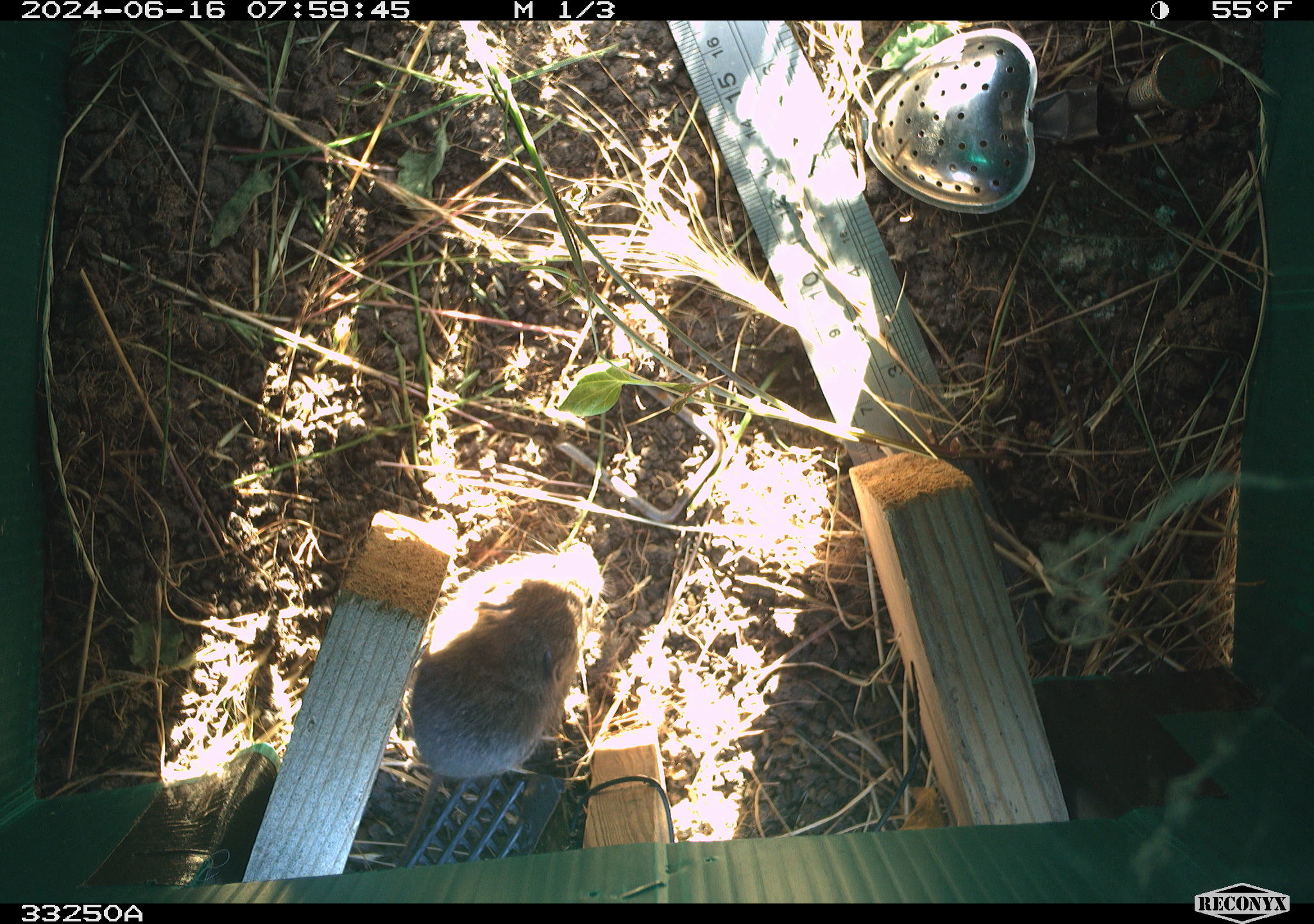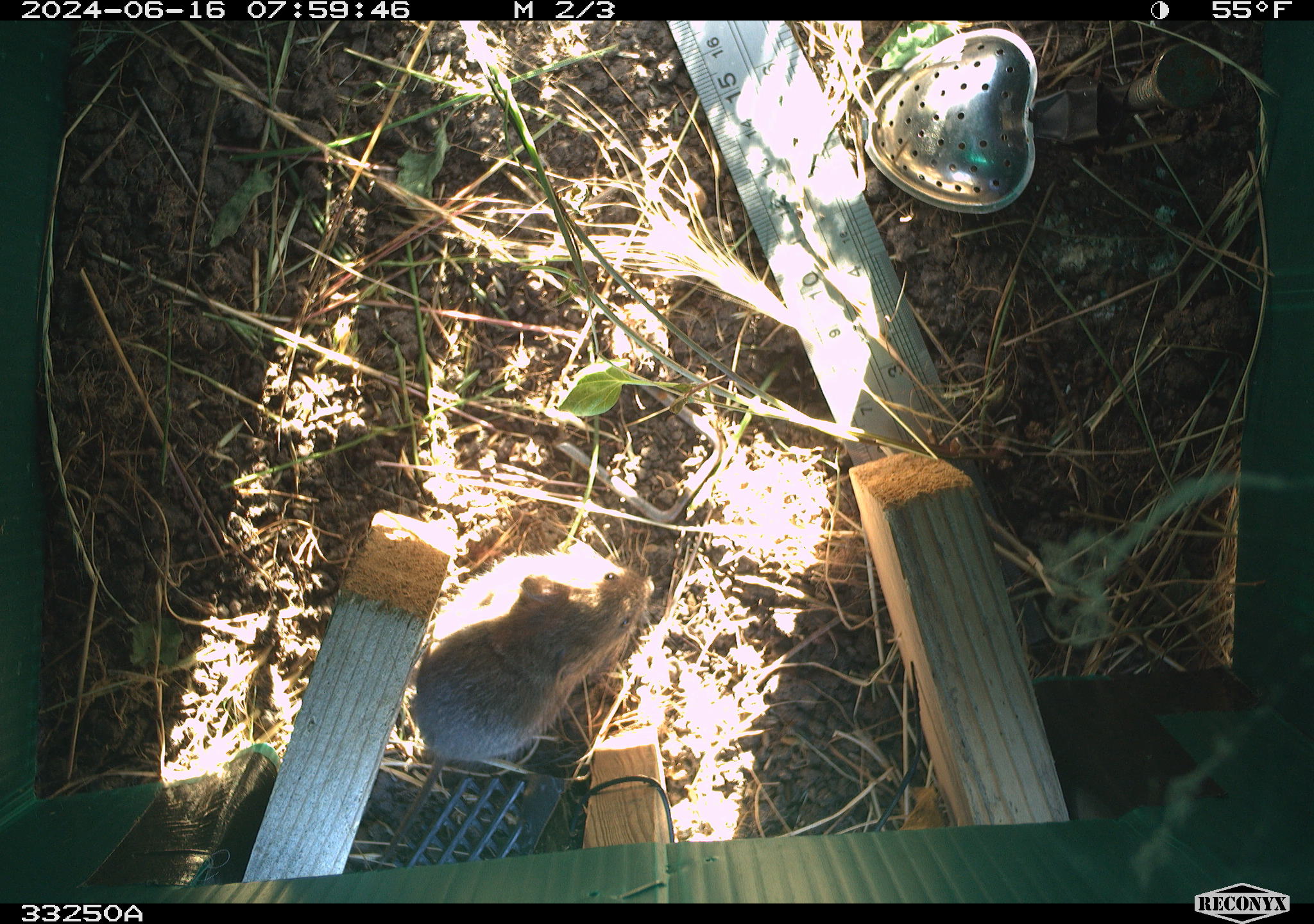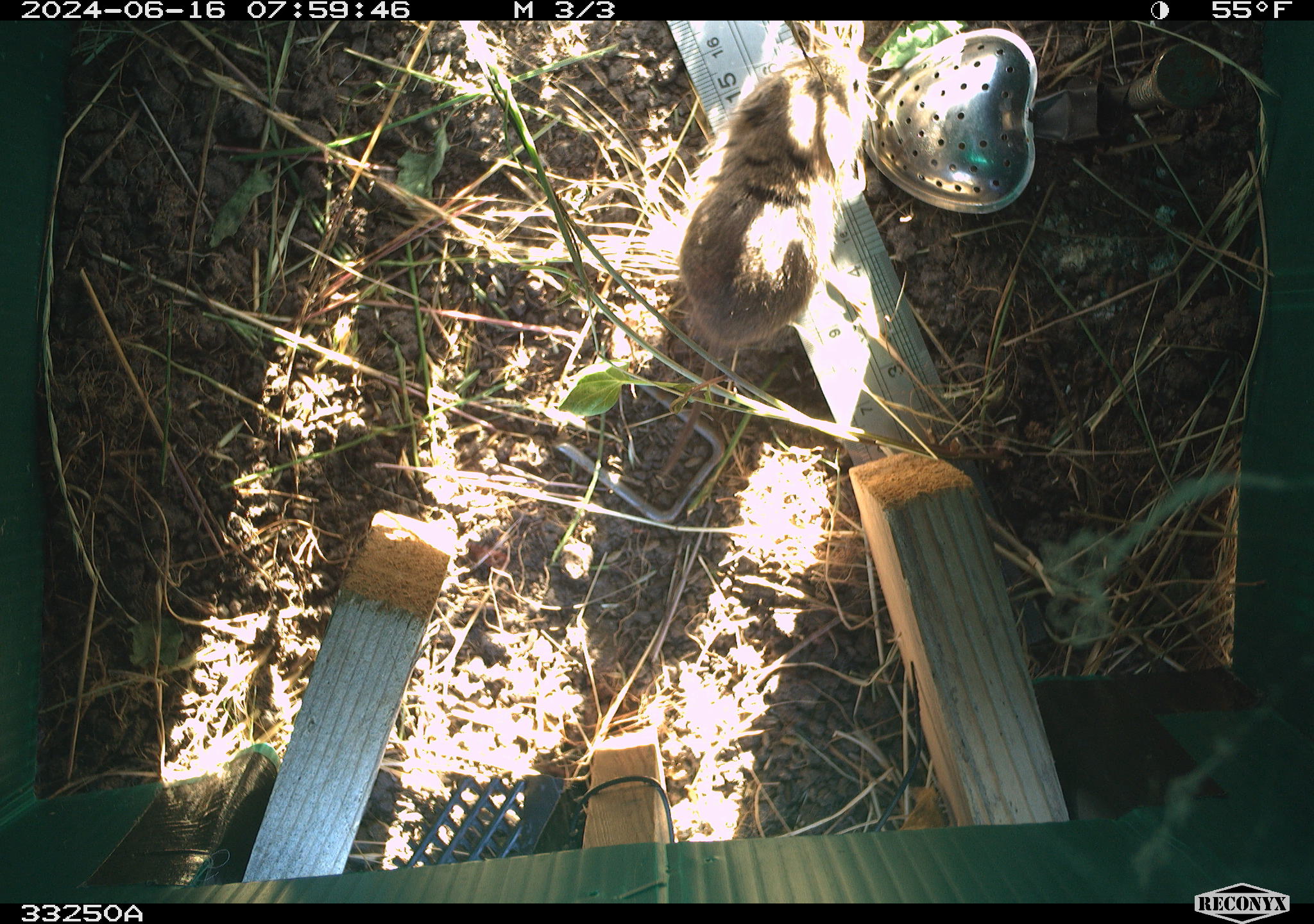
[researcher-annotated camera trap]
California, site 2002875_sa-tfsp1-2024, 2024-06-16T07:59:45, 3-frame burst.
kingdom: Animalia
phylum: Chordata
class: Mammalia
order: Rodentia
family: Cricetidae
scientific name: Arvicolinae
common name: voles, lemmings, and muskrats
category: arvicolinae subfamily